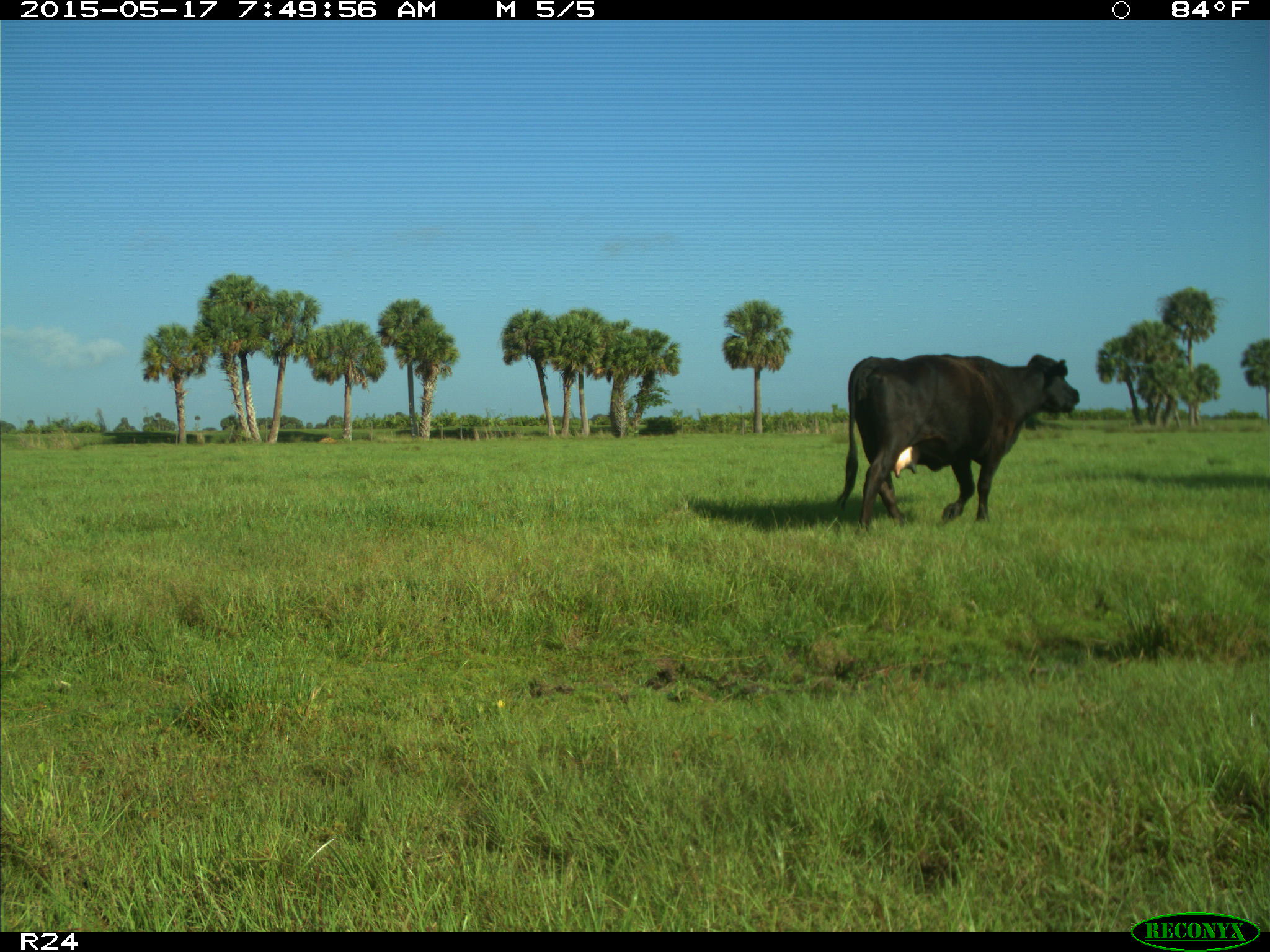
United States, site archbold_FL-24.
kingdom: Animalia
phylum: Chordata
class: Mammalia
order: Artiodactyla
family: Bovidae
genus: Bos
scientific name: Bos taurus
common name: domestic cow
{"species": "Bos taurus (domestic cow)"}